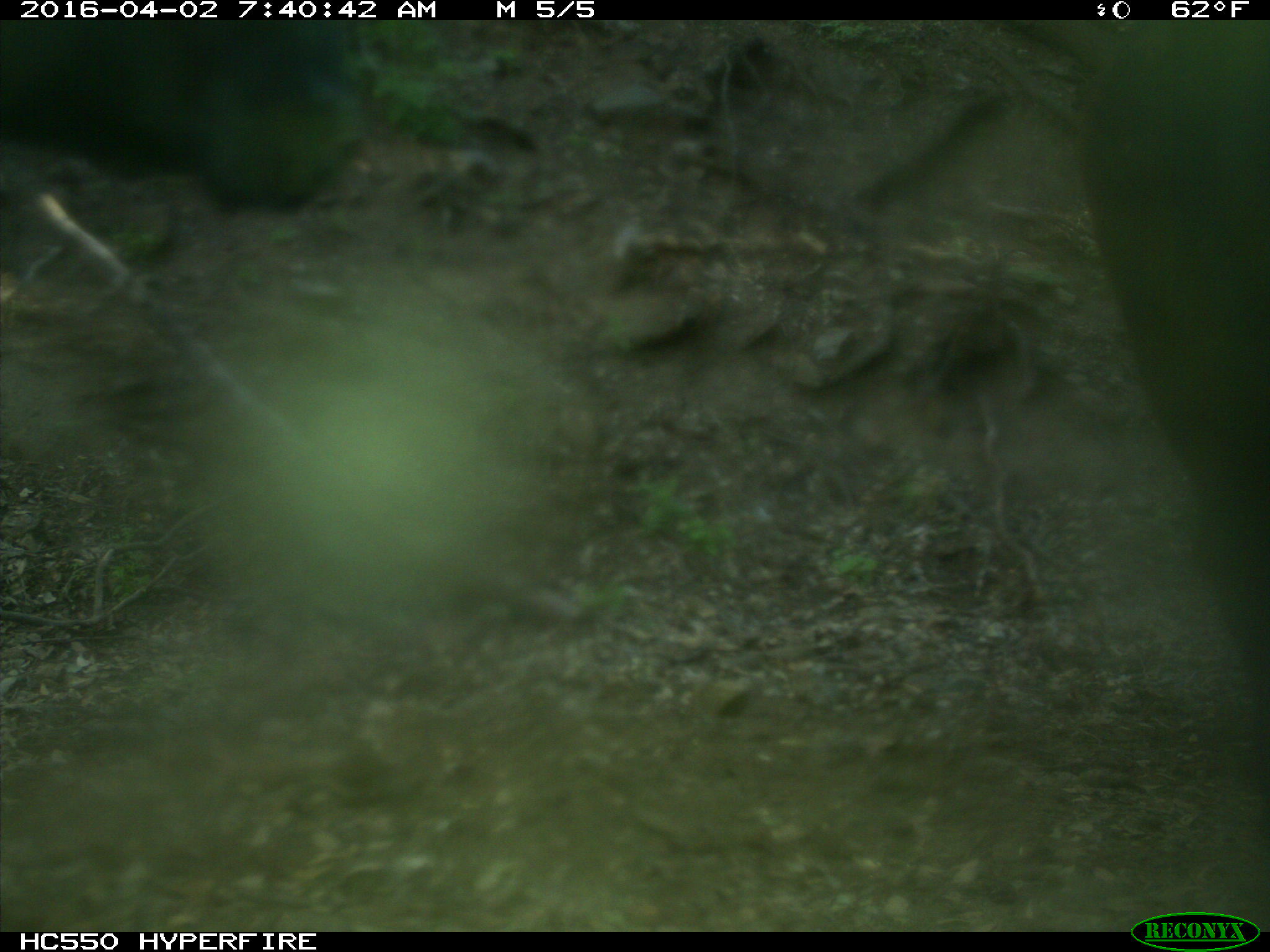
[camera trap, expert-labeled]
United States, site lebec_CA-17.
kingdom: Animalia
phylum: Chordata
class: Mammalia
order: Artiodactyla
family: Bovidae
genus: Bos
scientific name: Bos taurus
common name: domestic cow